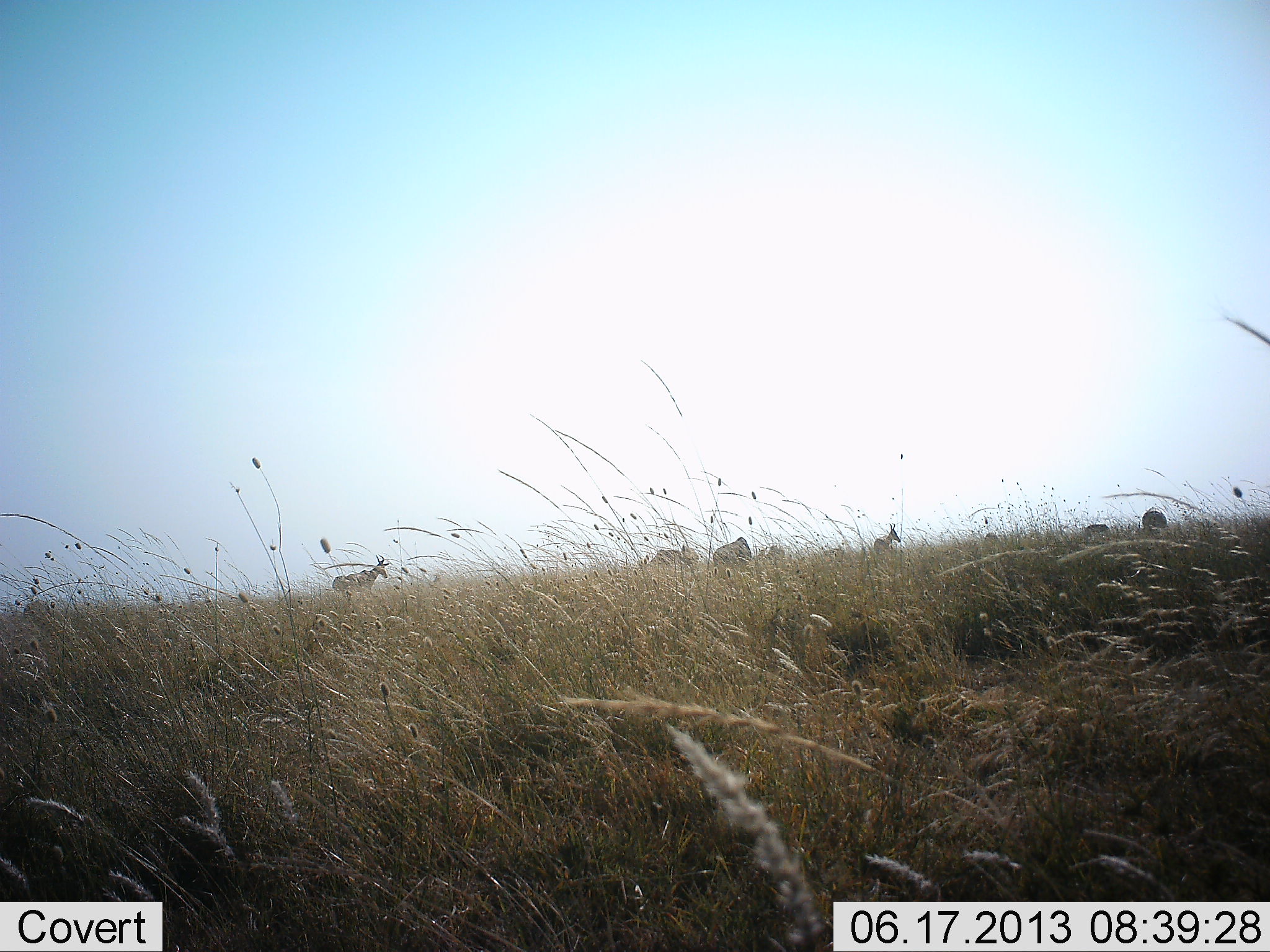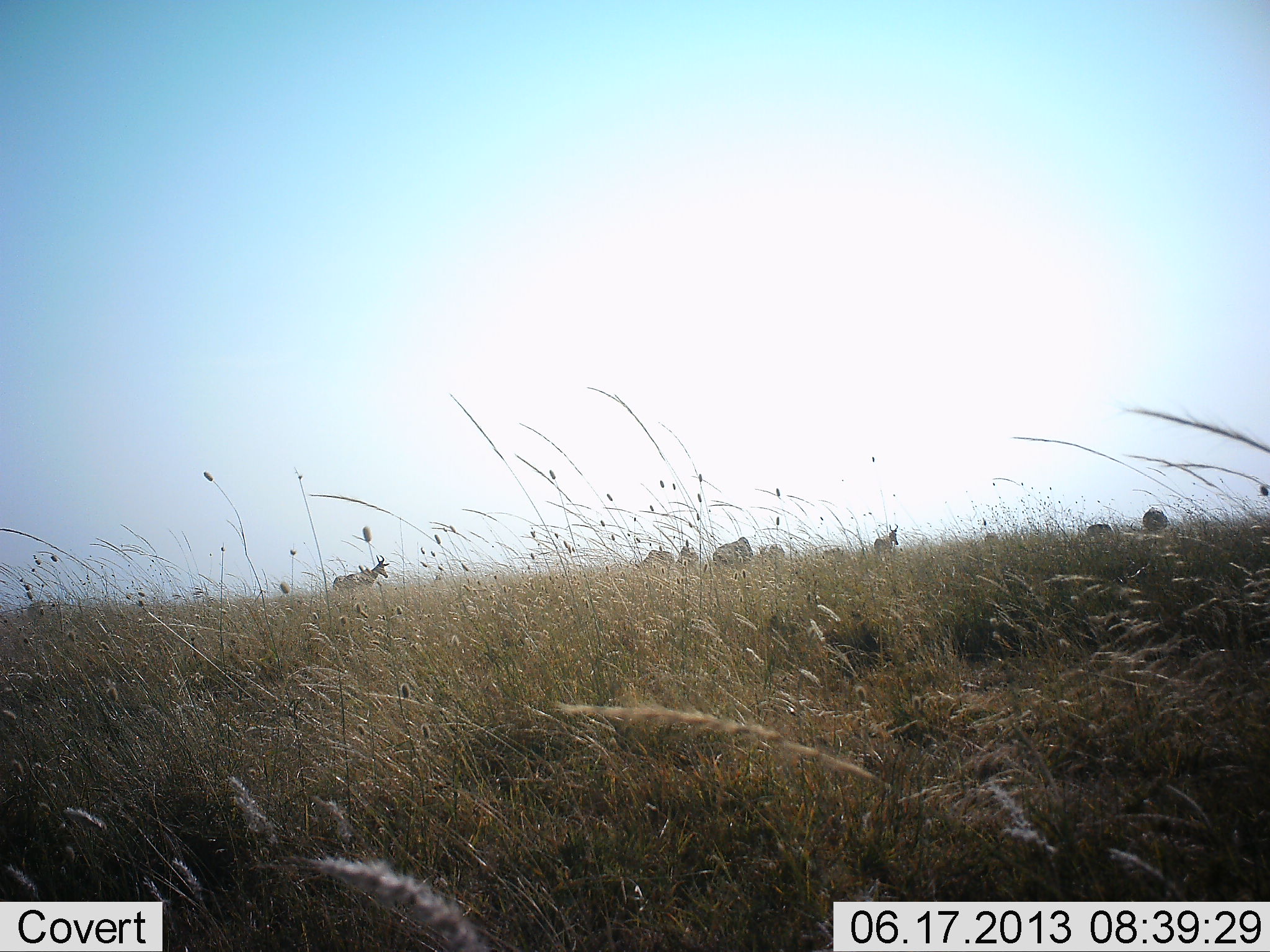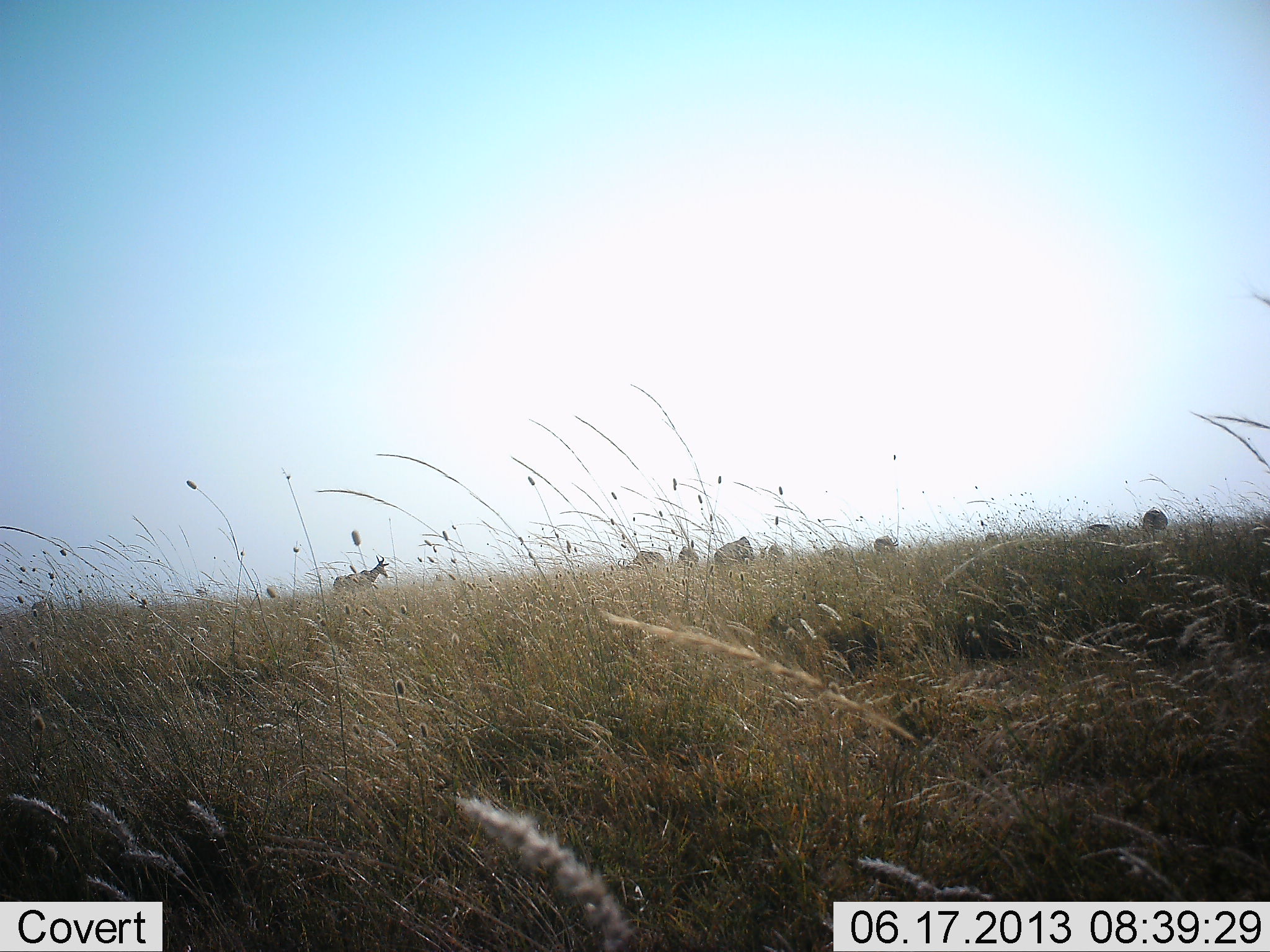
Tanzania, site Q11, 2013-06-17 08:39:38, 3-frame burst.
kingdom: Animalia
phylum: Chordata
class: Mammalia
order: Artiodactyla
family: Bovidae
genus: Alcelaphus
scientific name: Alcelaphus buselaphus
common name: hartebeest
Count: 9.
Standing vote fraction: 92%.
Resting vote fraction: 0%.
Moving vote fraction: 8%.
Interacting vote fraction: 8%.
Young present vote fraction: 0%.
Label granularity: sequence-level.